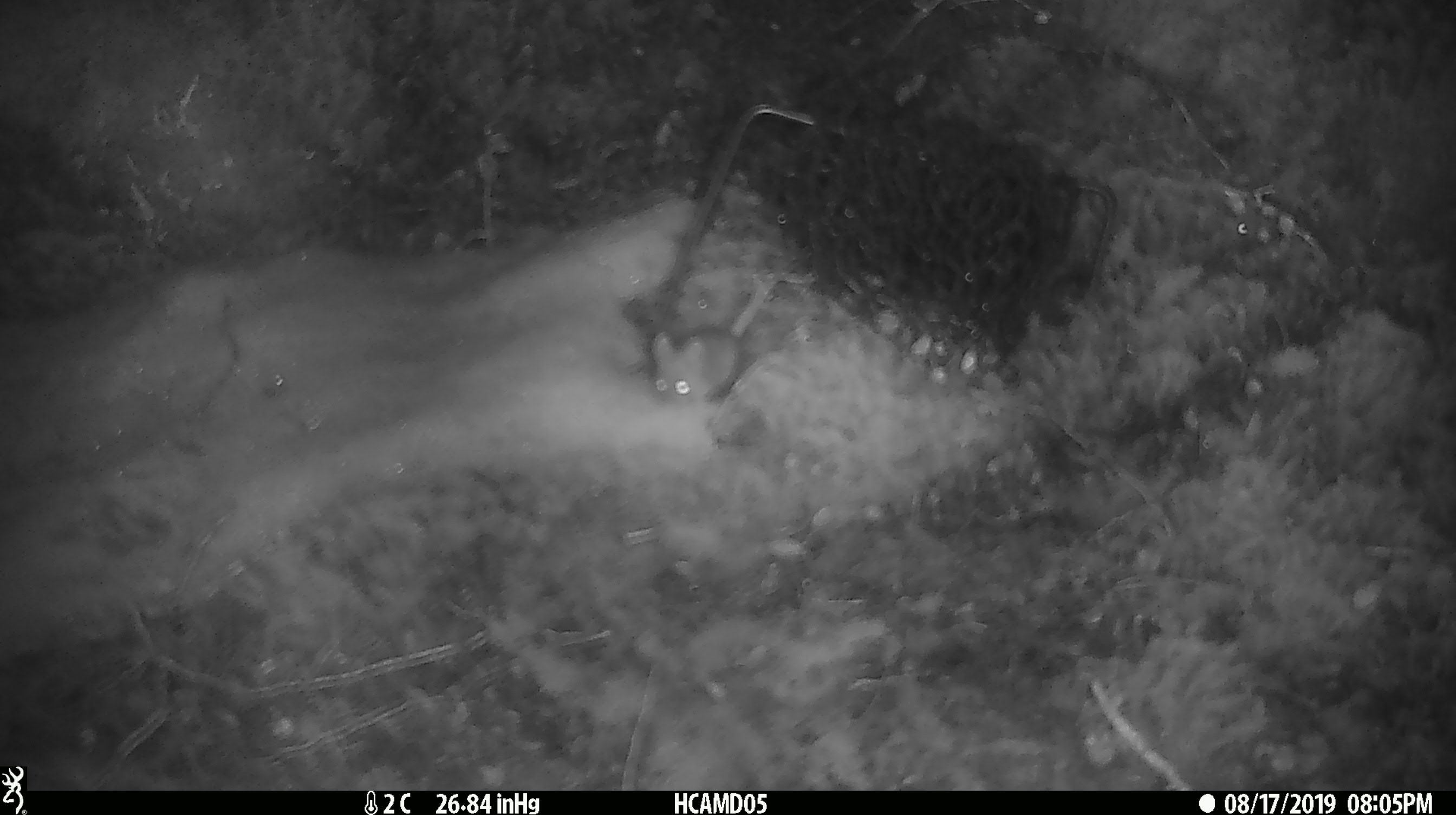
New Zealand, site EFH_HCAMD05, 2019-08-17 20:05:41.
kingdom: Animalia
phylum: Chordata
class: Mammalia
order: Rodentia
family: Muridae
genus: Mus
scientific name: Mus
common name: mouse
Mouse (Mus).